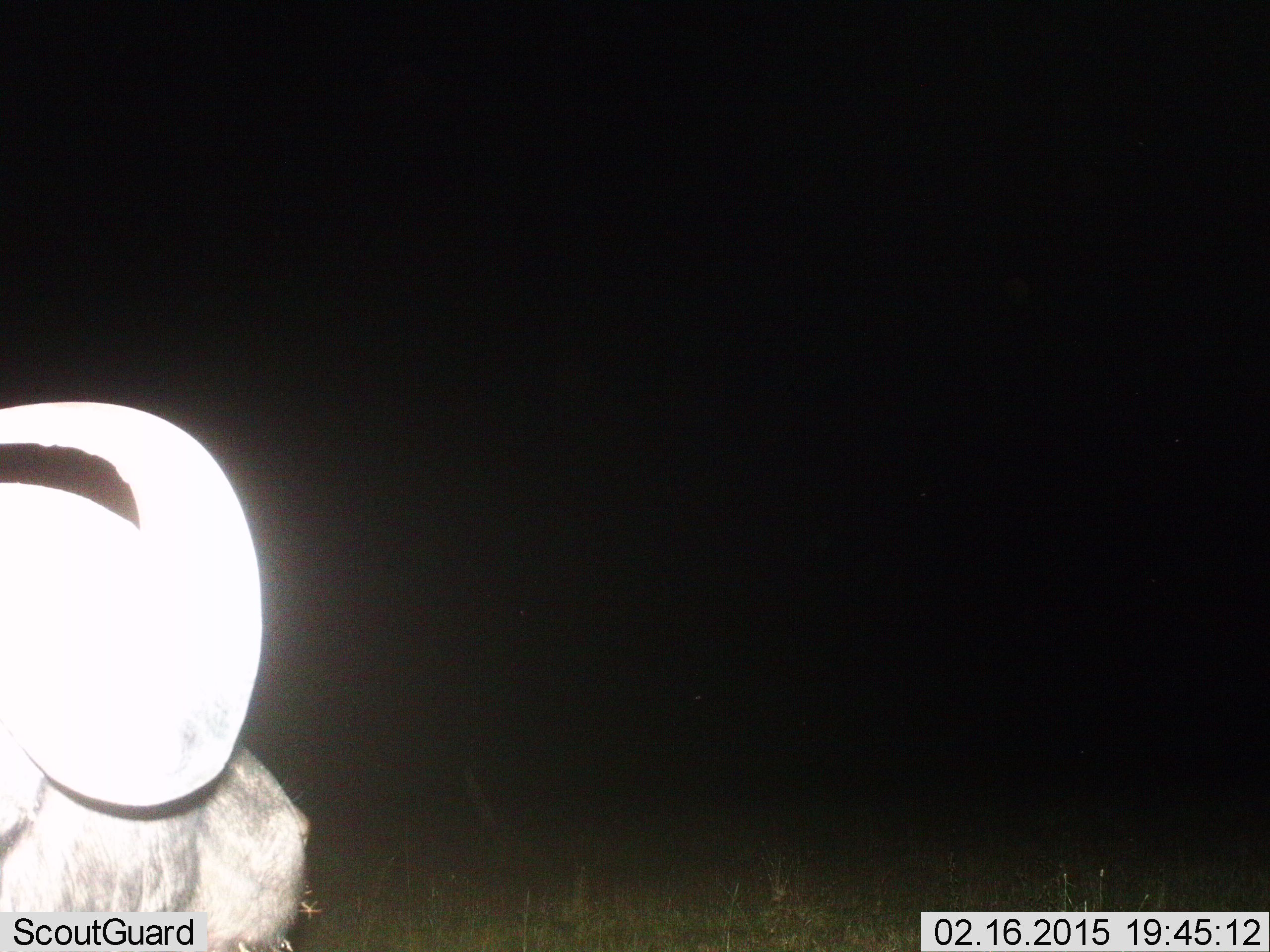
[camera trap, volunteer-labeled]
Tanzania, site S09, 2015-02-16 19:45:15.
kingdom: Animalia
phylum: Chordata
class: Mammalia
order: Artiodactyla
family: Bovidae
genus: Connochaetes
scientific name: Connochaetes taurinus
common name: blue wildebeest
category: wildebeest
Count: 1.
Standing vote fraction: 90%.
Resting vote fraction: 10%.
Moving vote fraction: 0%.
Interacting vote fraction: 0%.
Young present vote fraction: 0%.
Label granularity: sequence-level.